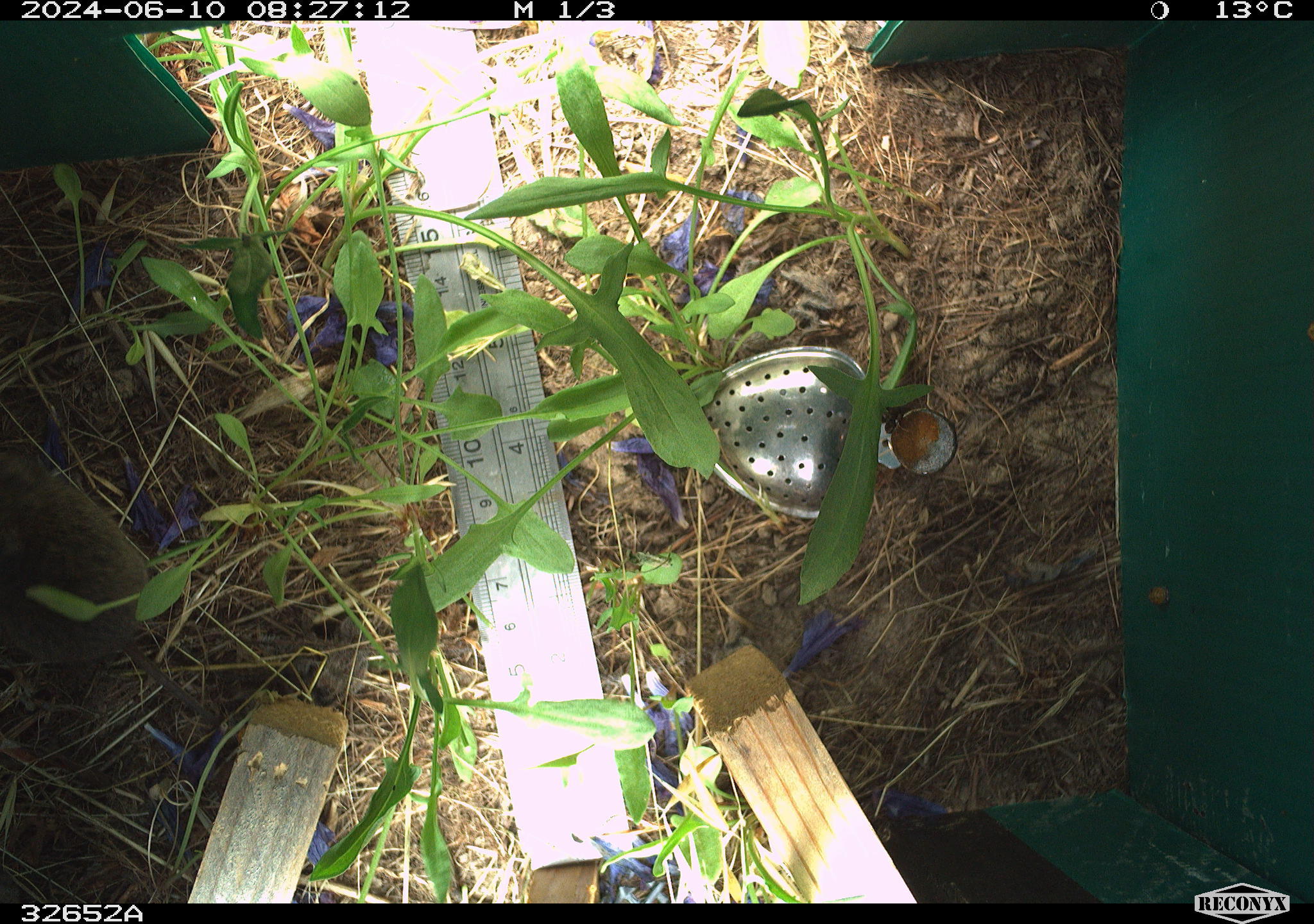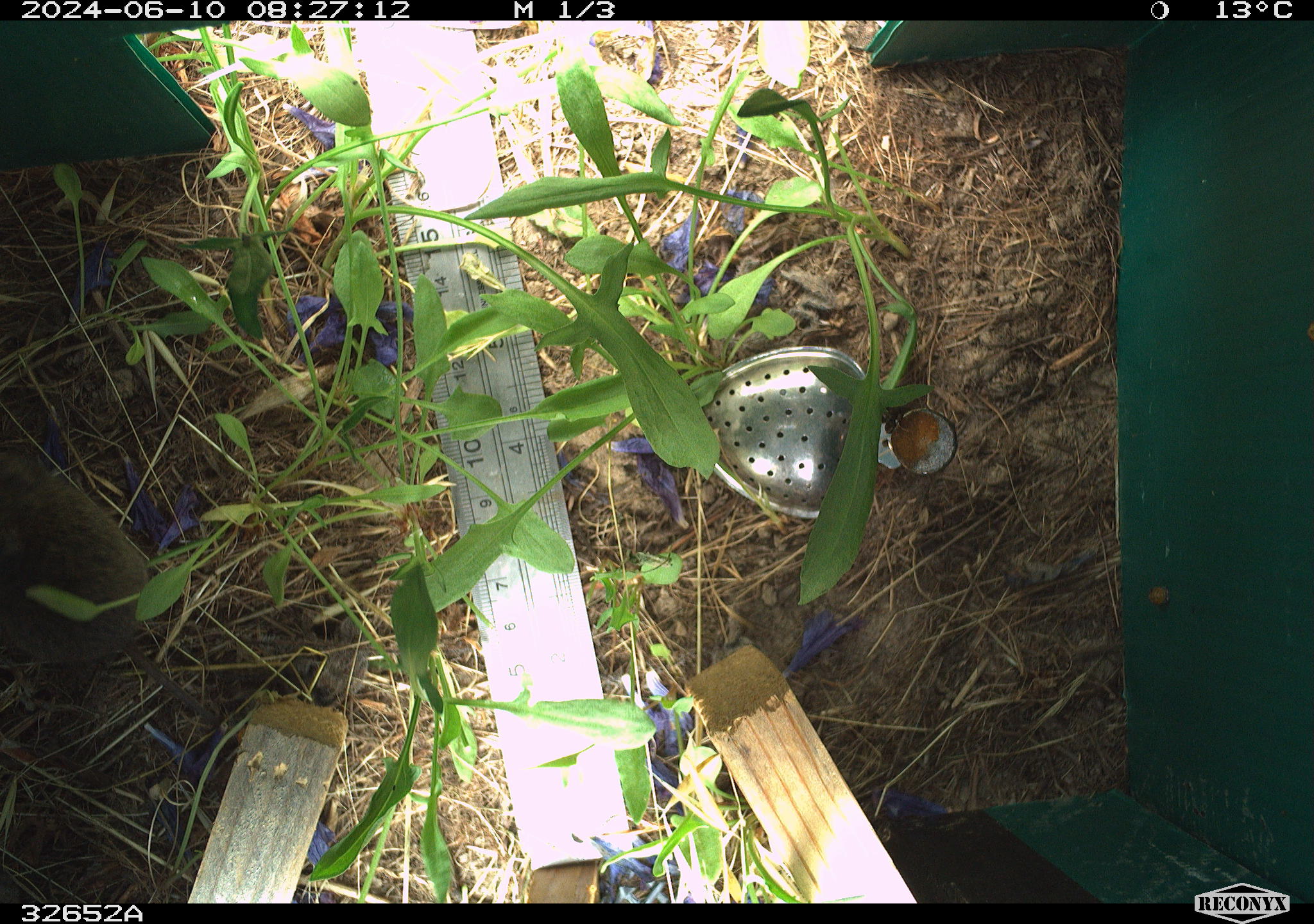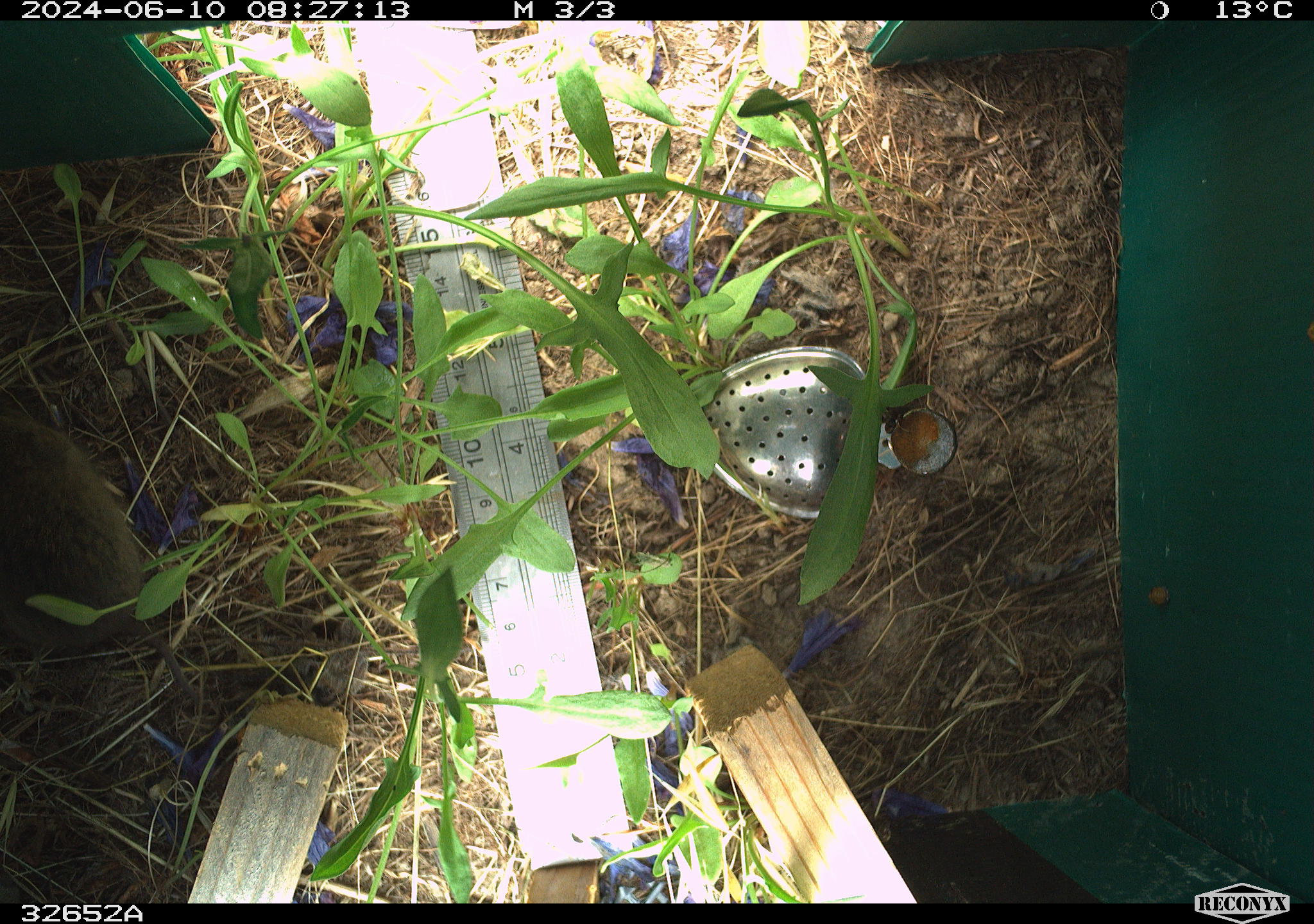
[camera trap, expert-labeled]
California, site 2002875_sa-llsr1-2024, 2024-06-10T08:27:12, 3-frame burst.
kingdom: Animalia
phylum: Chordata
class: Mammalia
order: Rodentia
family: Cricetidae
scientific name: Arvicolinae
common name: voles, lemmings, and muskrats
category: arvicolinae subfamily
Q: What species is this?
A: Arvicolinae subfamily (voles, lemmings, and muskrats) (Arvicolinae).